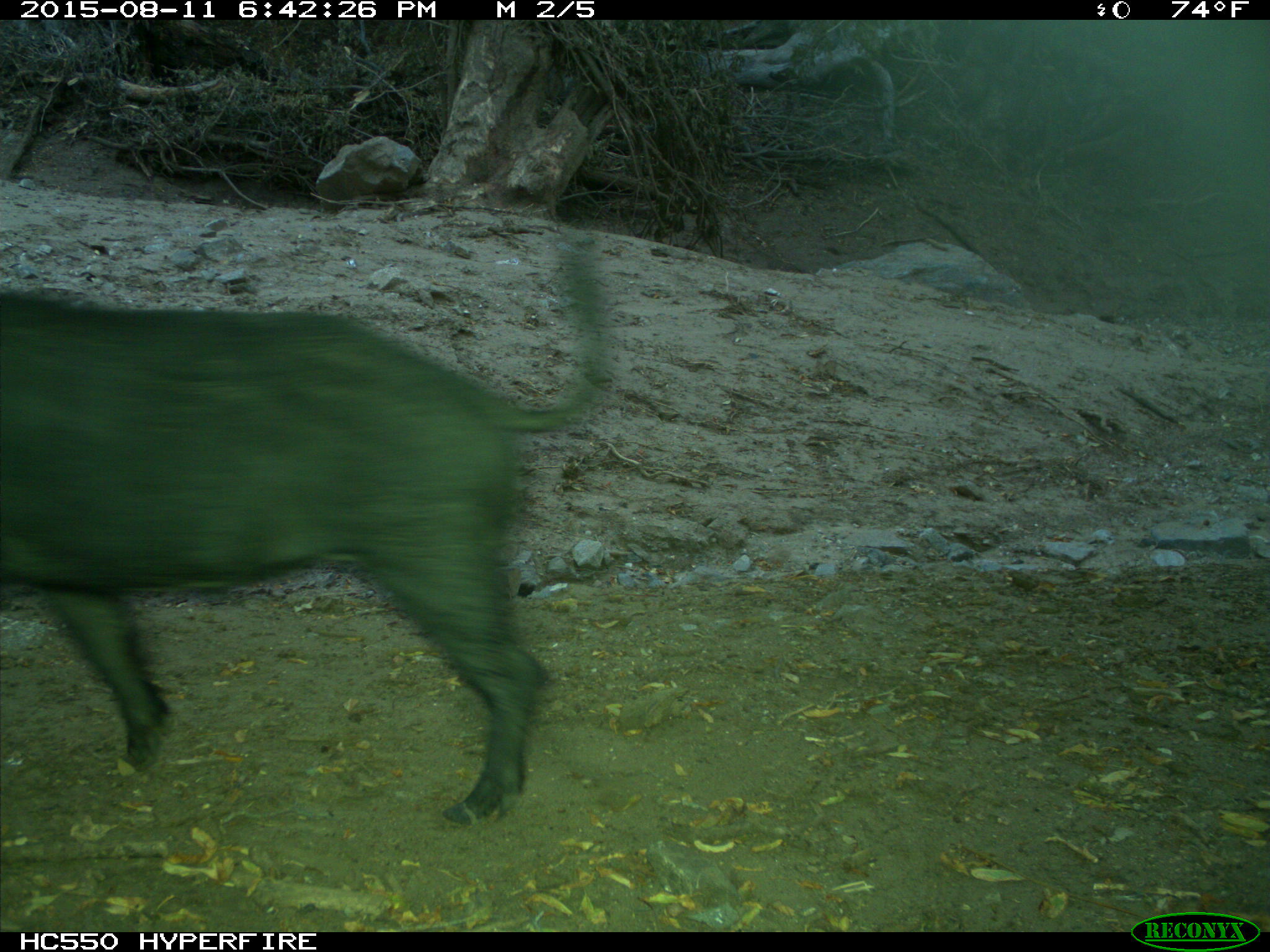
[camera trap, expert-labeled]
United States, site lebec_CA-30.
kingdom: Animalia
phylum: Chordata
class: Mammalia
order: Artiodactyla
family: Suidae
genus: Sus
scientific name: Sus scrofa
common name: wild boar